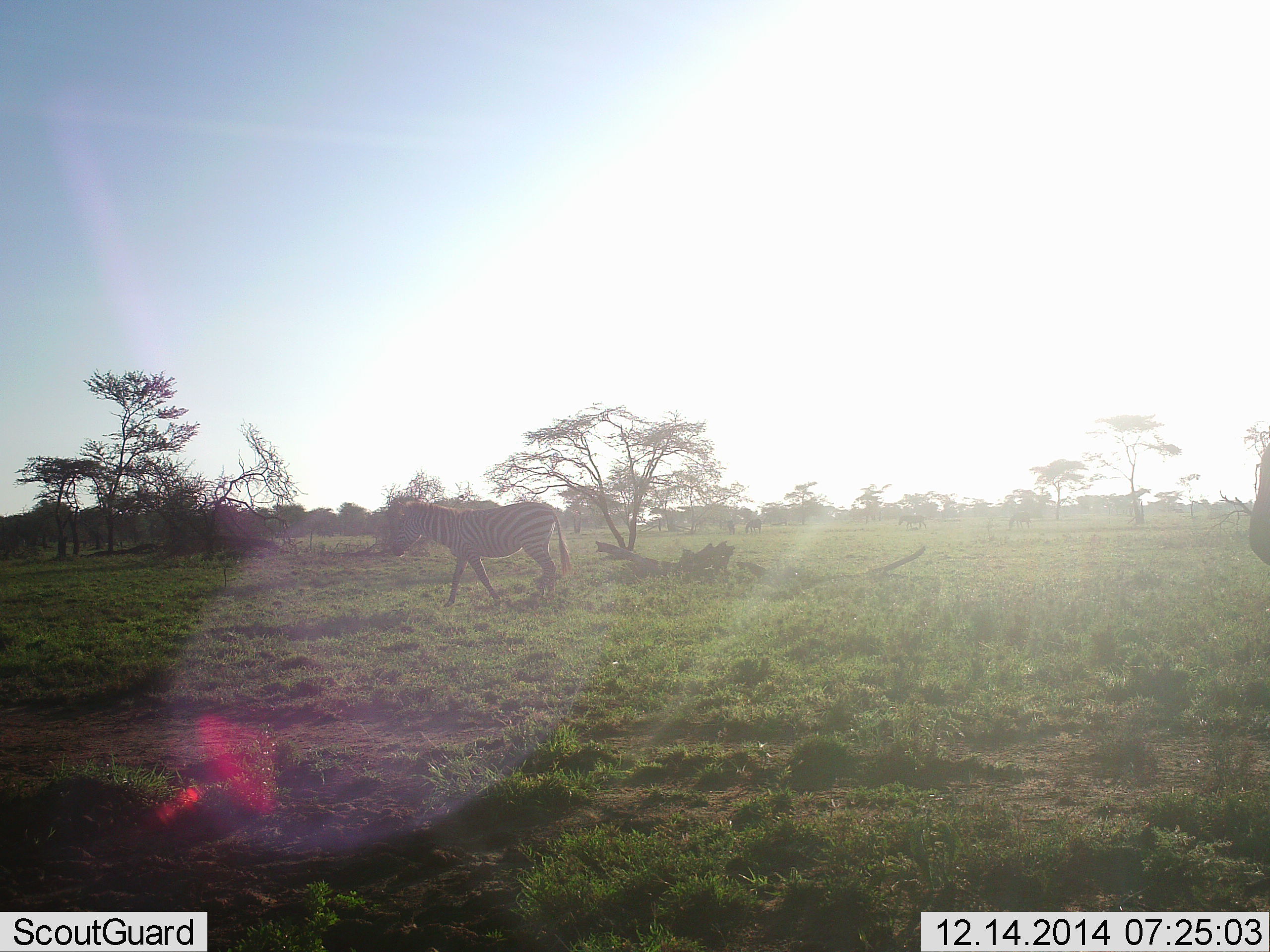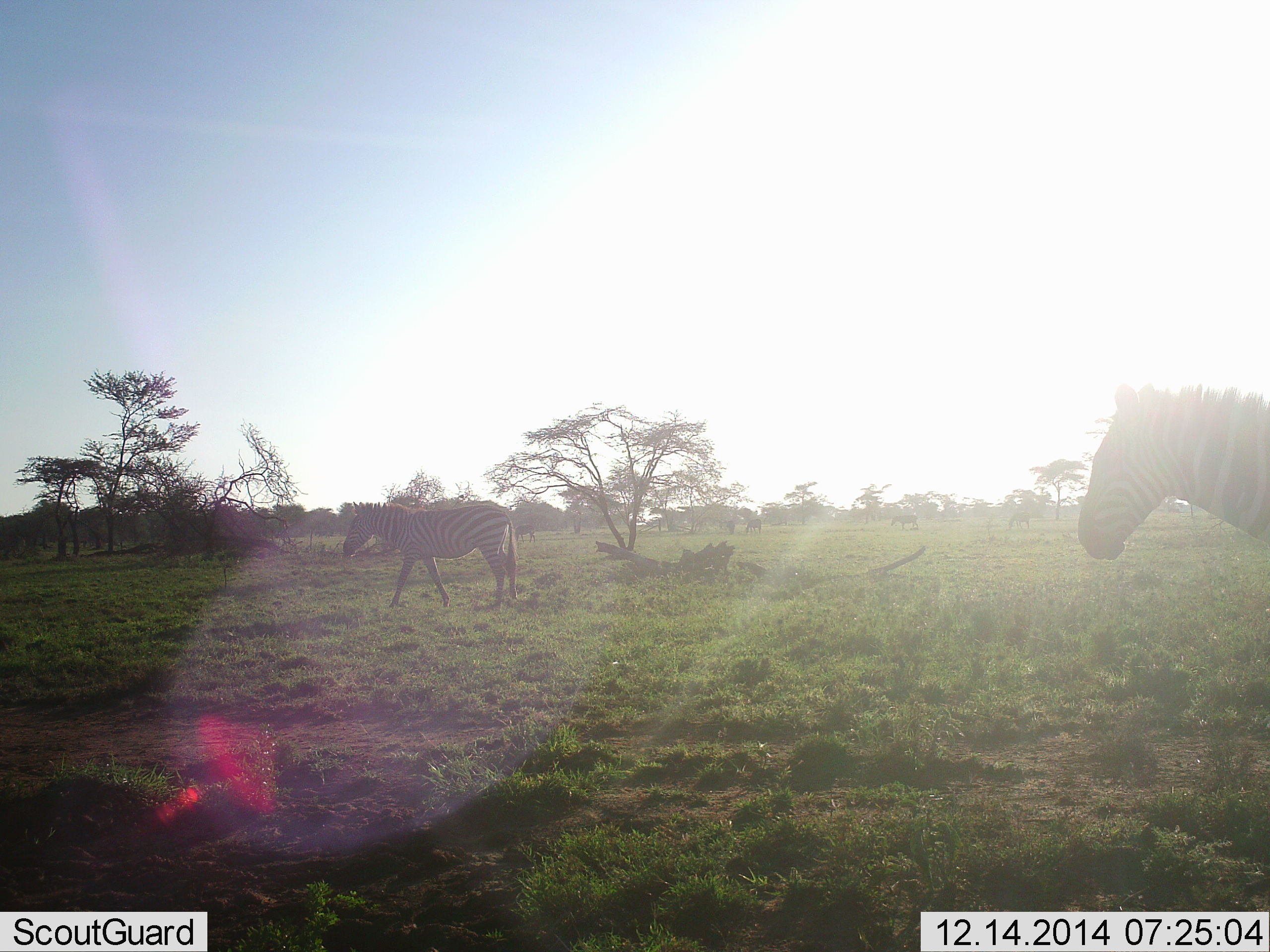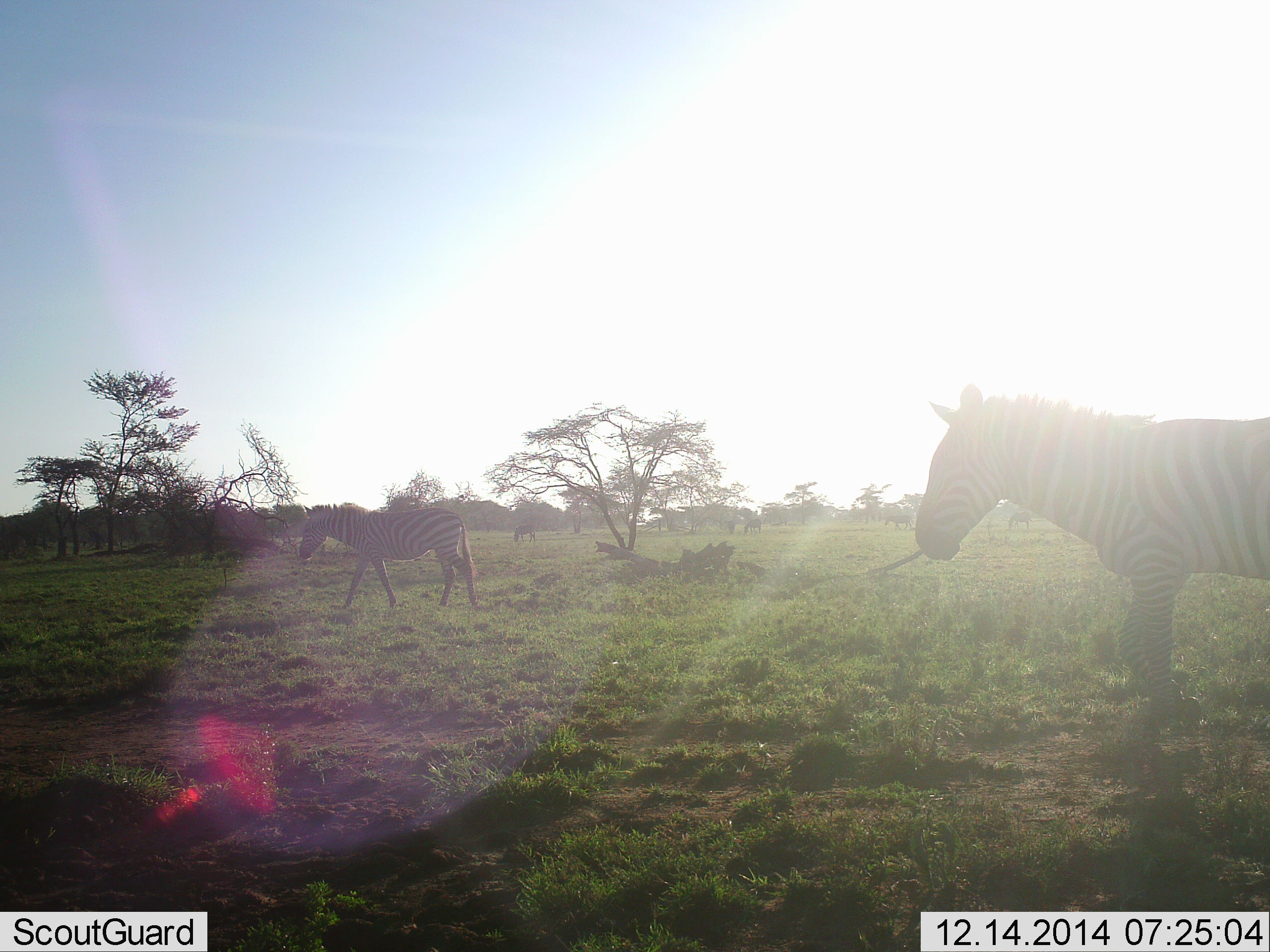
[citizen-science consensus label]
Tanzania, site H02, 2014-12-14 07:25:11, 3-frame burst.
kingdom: Animalia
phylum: Chordata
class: Mammalia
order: Perissodactyla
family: Equidae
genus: Equus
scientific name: Equus quagga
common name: plains zebra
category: zebra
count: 2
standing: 10%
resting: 10%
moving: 90%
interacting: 0%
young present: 0%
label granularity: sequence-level